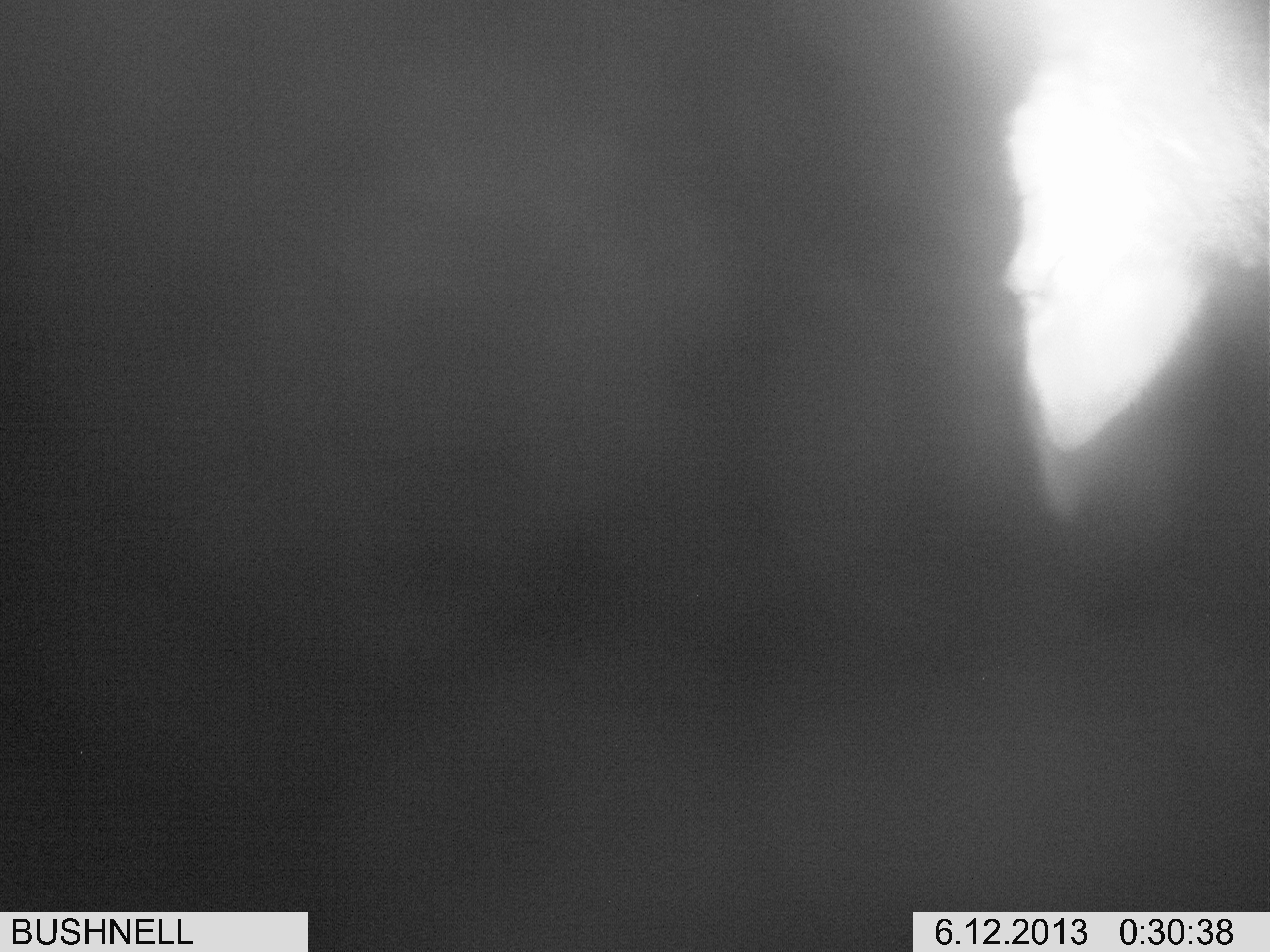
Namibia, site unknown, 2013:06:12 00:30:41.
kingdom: Animalia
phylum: Chordata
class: Mammalia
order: Carnivora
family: Canidae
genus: Lupulella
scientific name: Lupulella mesomelas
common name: black-backed jackal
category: canis mesomelas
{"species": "canis mesomelas (black-backed jackal) (Lupulella mesomelas)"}